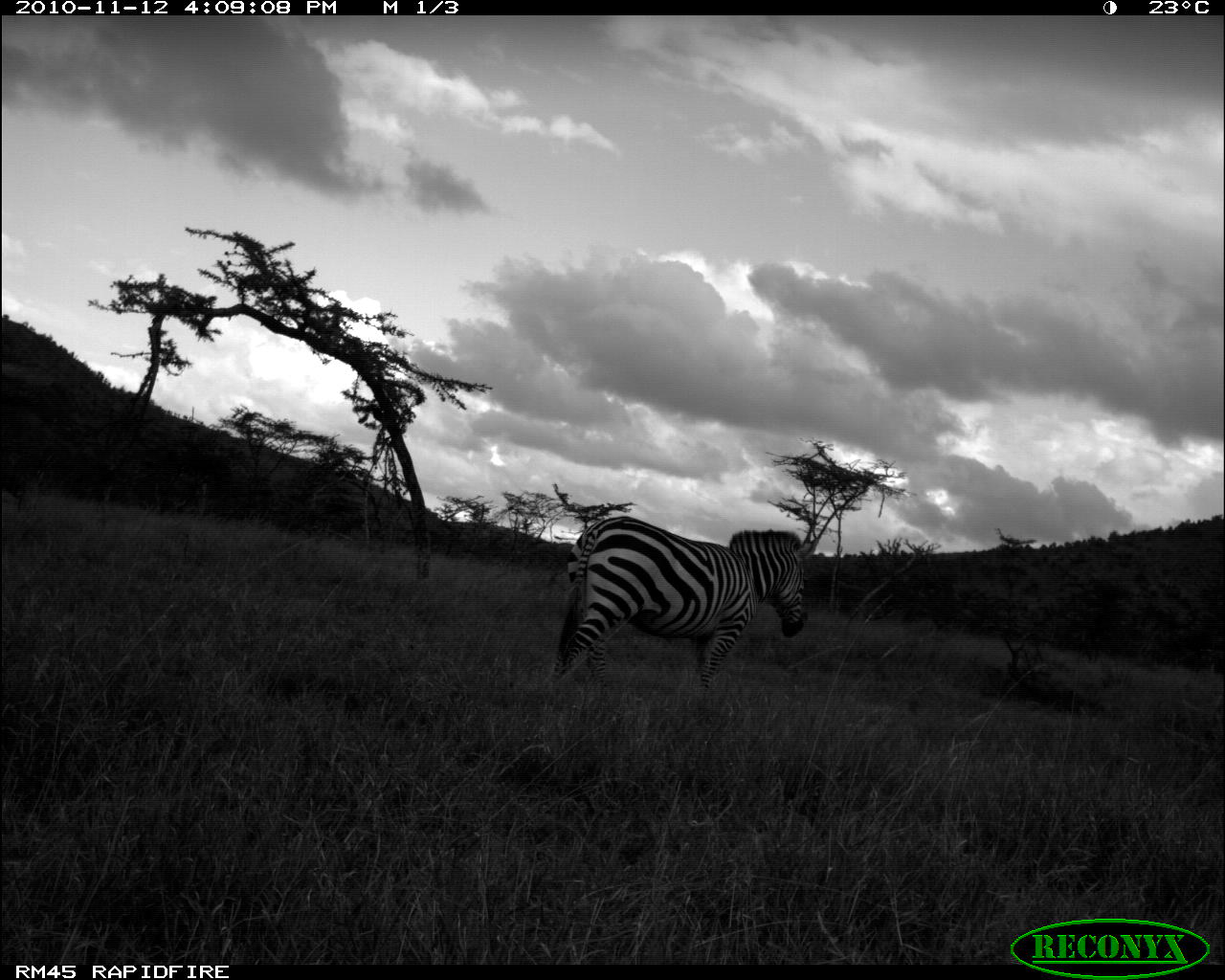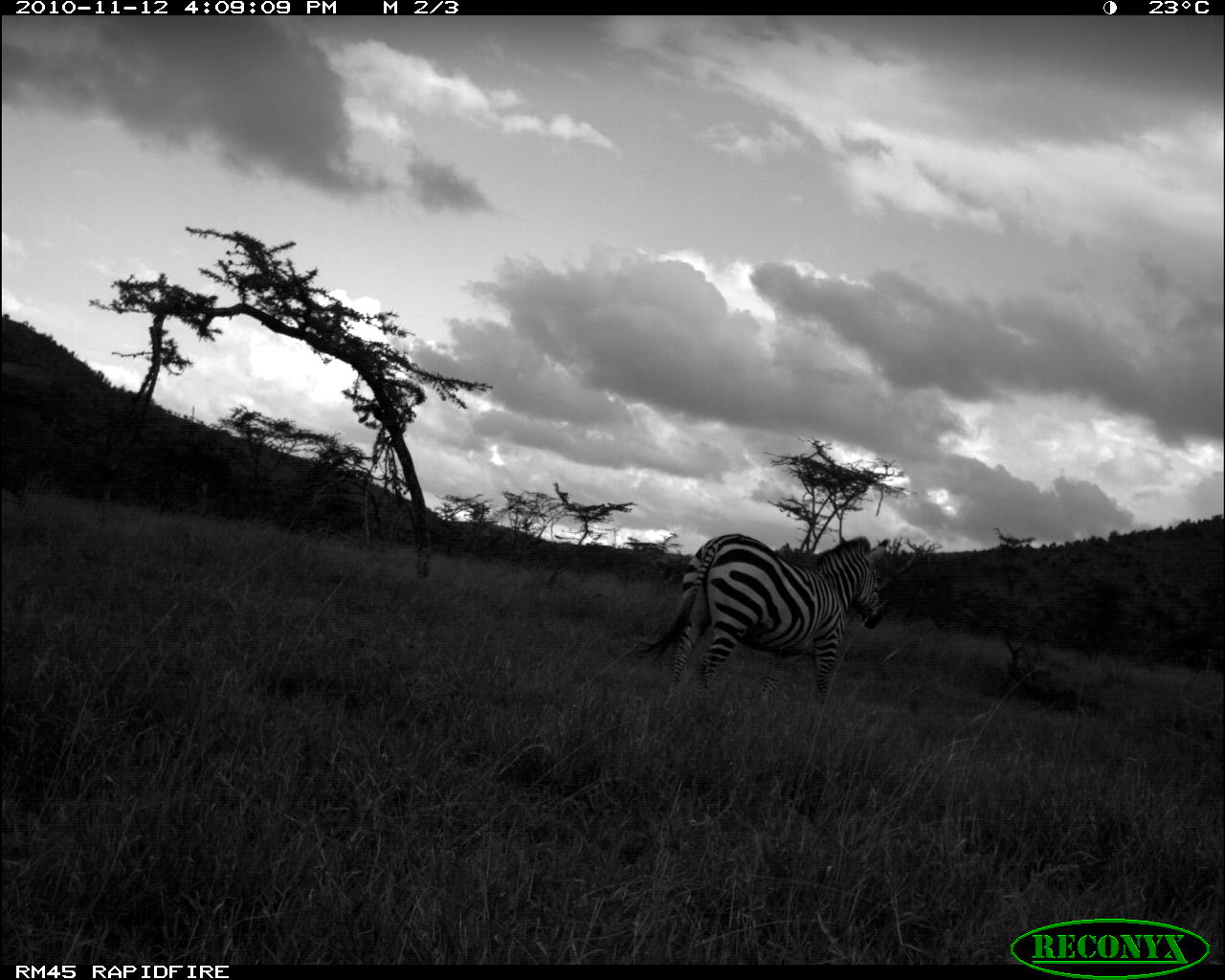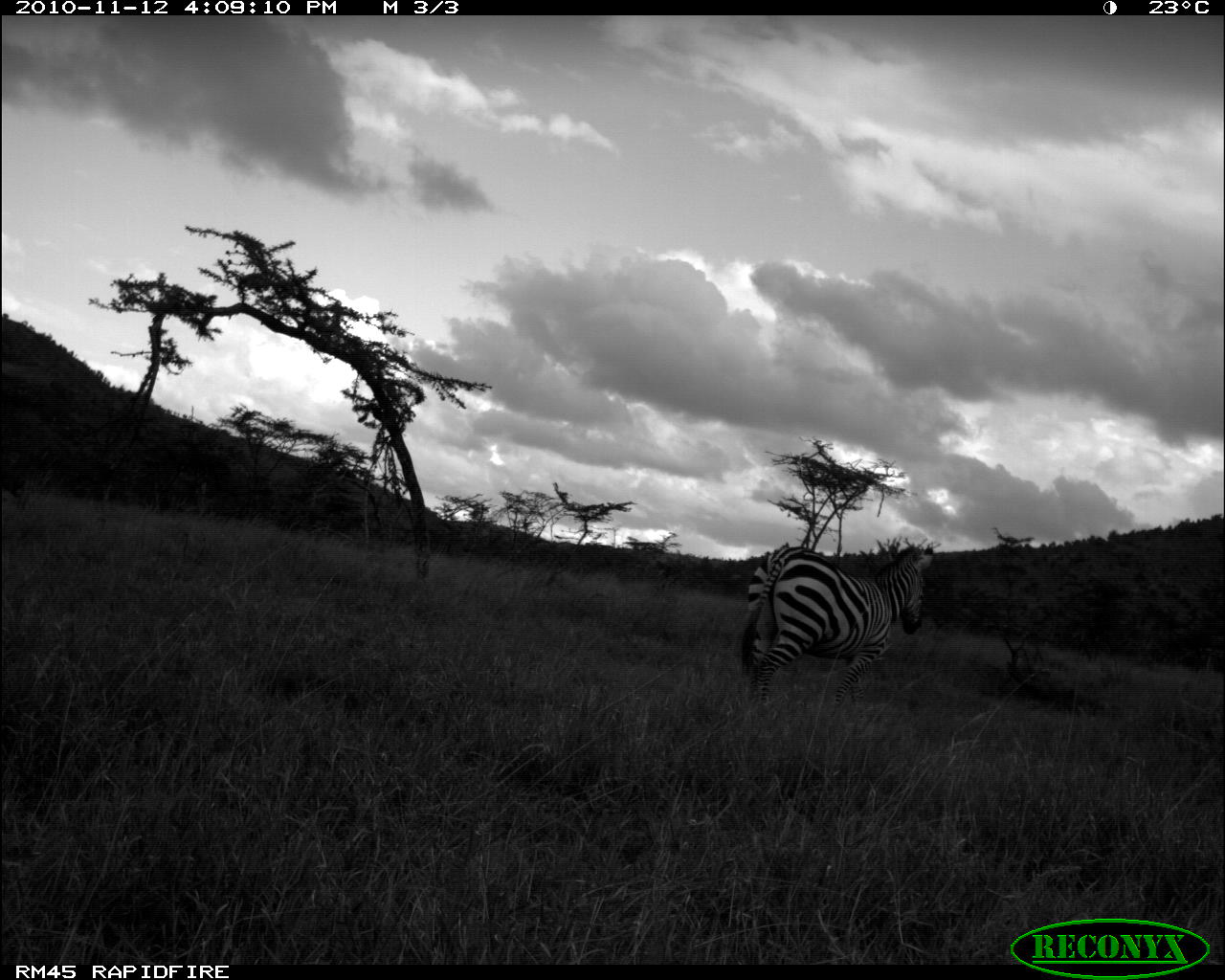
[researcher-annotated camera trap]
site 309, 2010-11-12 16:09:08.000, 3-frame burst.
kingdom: Animalia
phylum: Chordata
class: Mammalia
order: Perissodactyla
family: Equidae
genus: Equus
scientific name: Equus quagga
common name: plains zebra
Equus quagga (plains zebra), count 1.